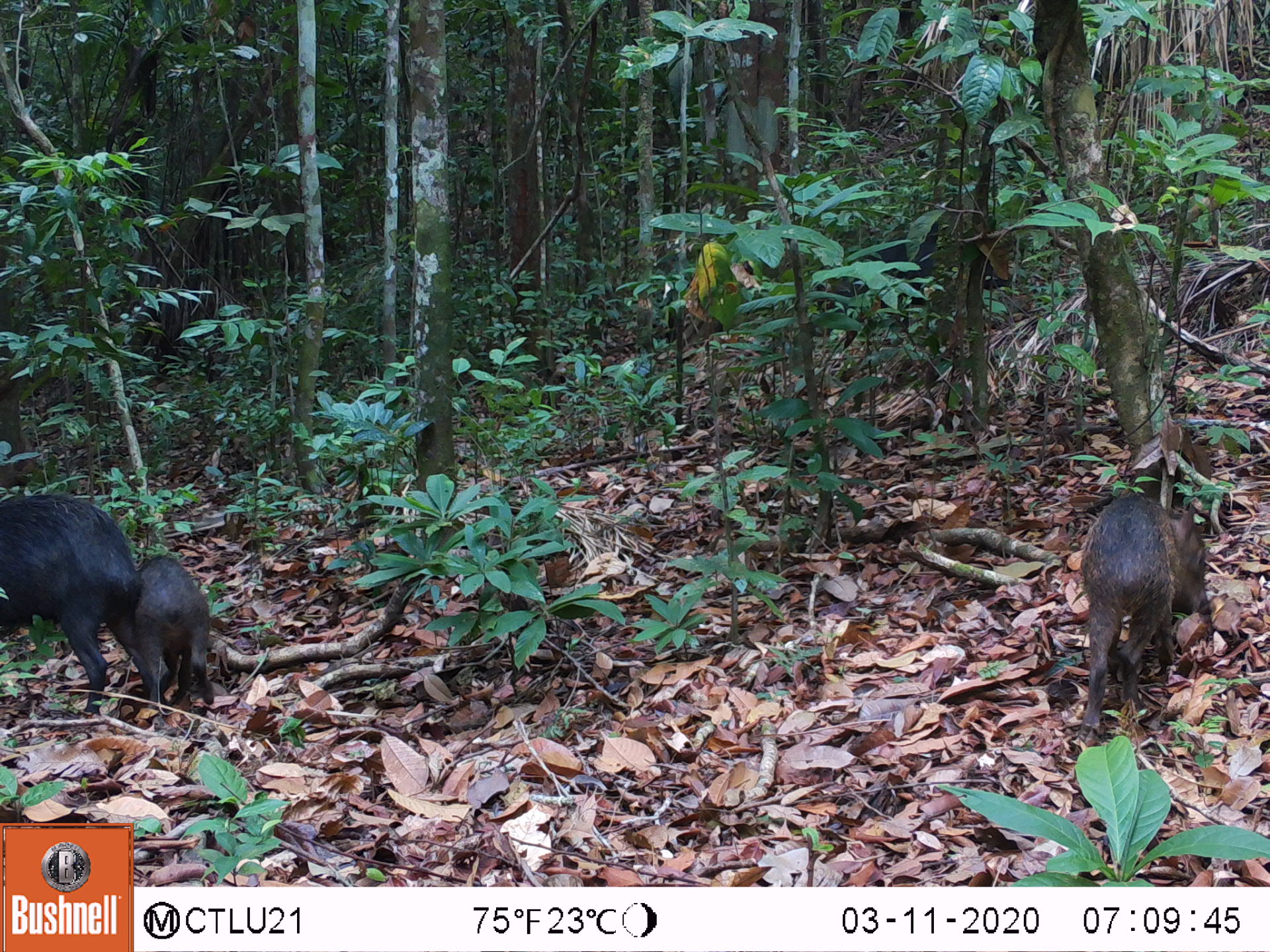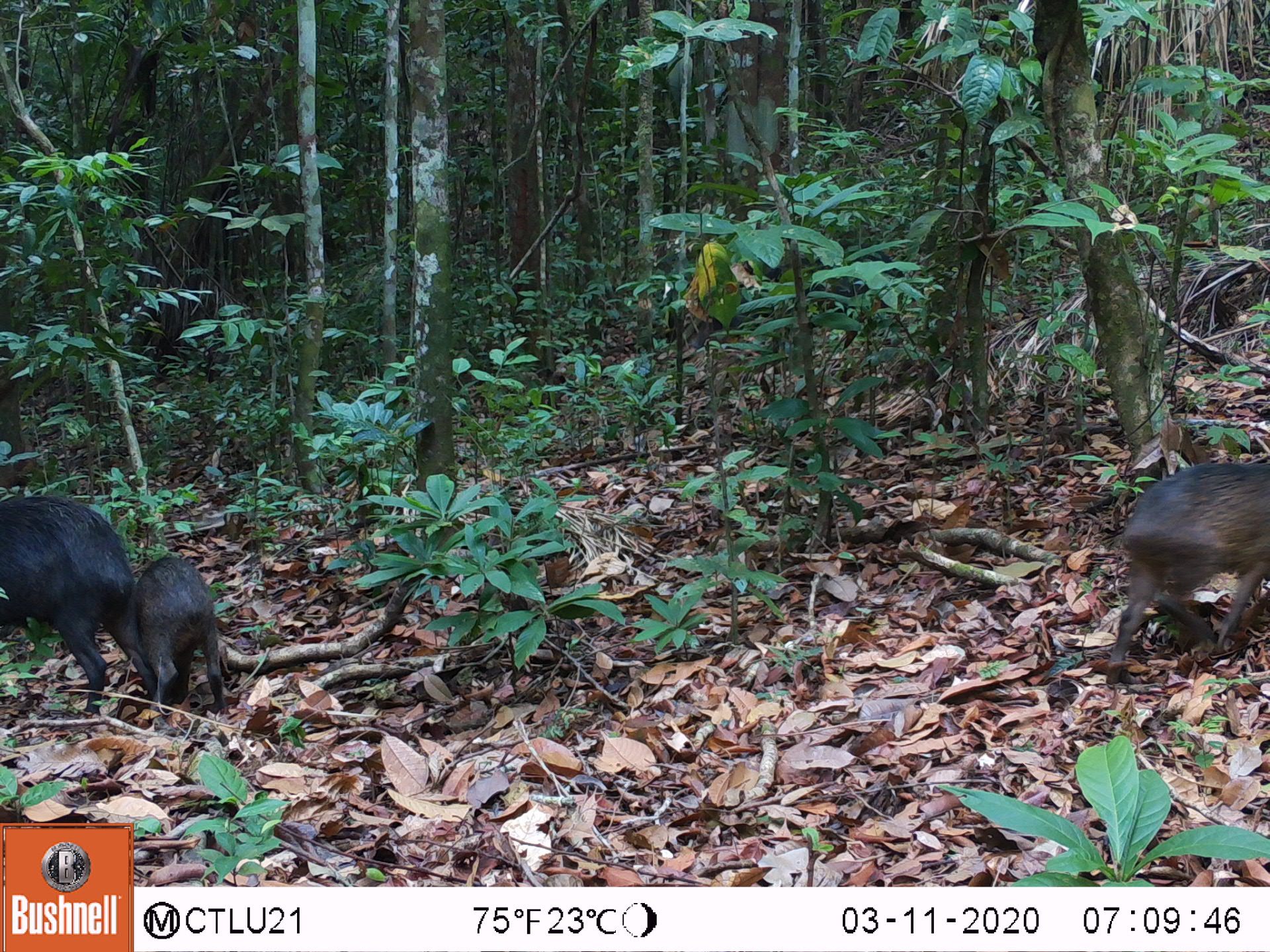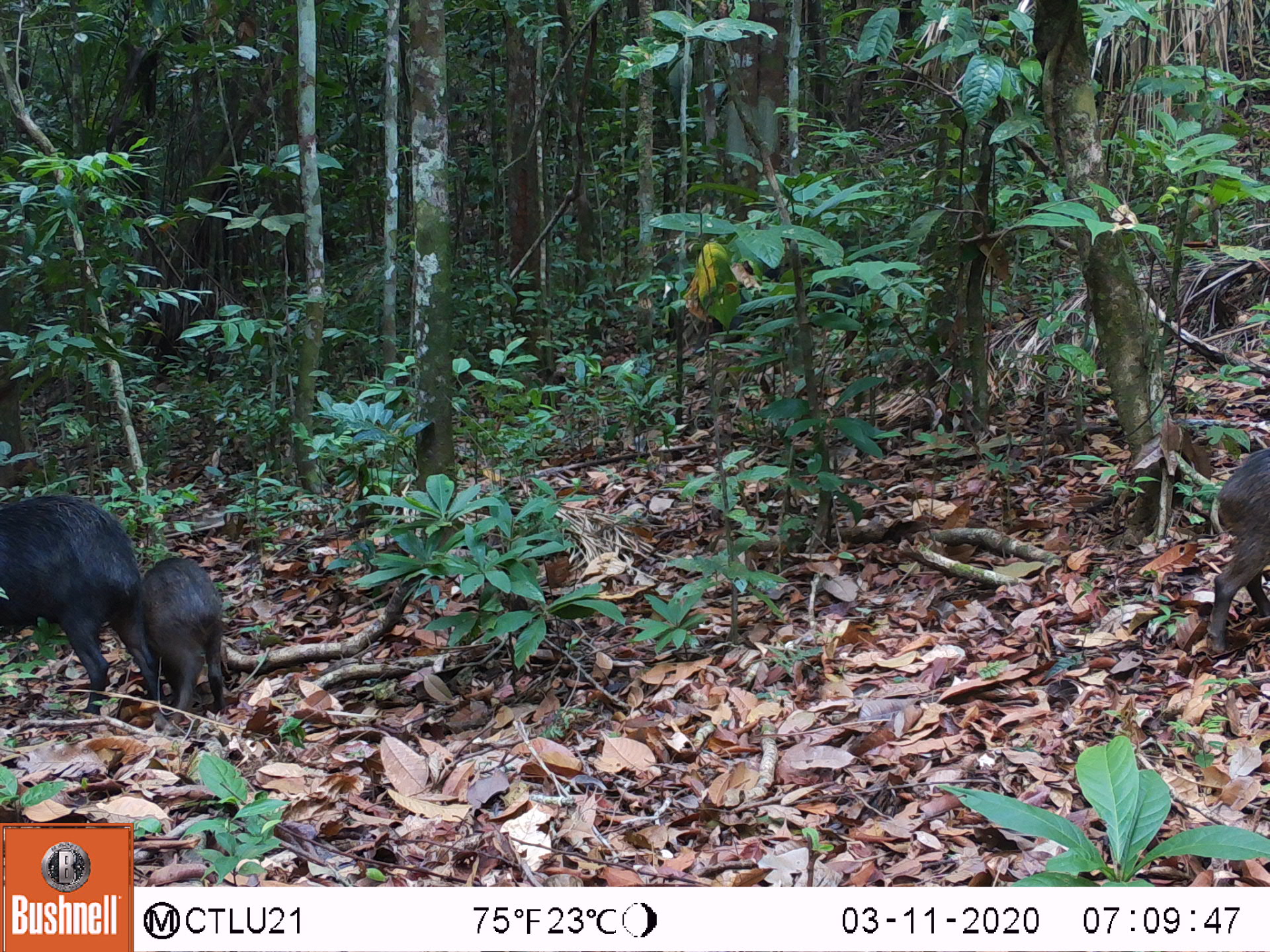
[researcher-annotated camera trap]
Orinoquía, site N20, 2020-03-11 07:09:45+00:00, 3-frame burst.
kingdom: Animalia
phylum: Chordata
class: Mammalia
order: Artiodactyla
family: Tayassuidae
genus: Tayassu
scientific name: Tayassu pecari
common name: white-lipped peccary